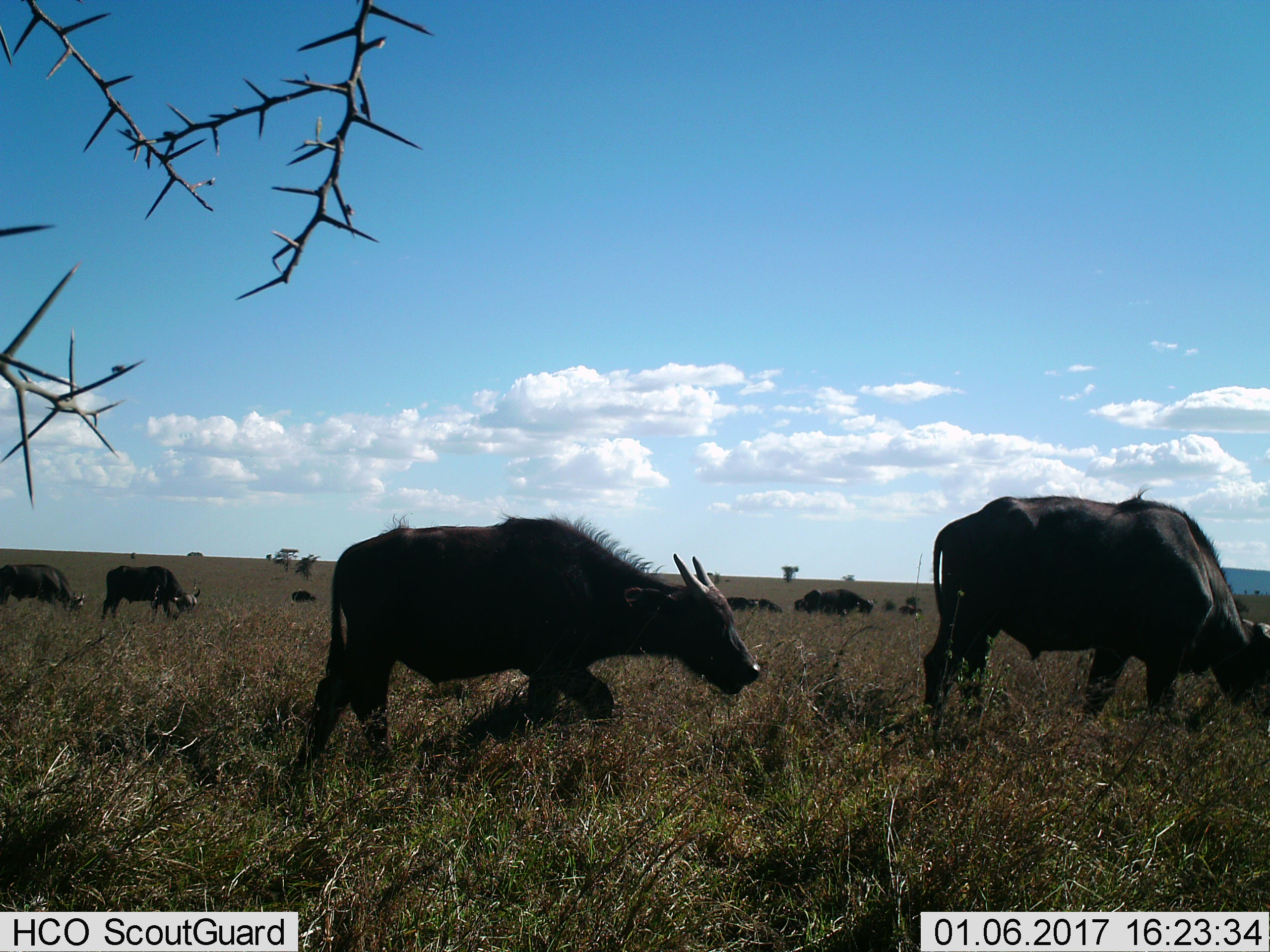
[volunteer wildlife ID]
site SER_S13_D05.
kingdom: Animalia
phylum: Chordata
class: Mammalia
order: Artiodactyla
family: Bovidae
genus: Syncerus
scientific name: Syncerus caffer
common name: african buffalo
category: buffalo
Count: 11-50.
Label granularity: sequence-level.